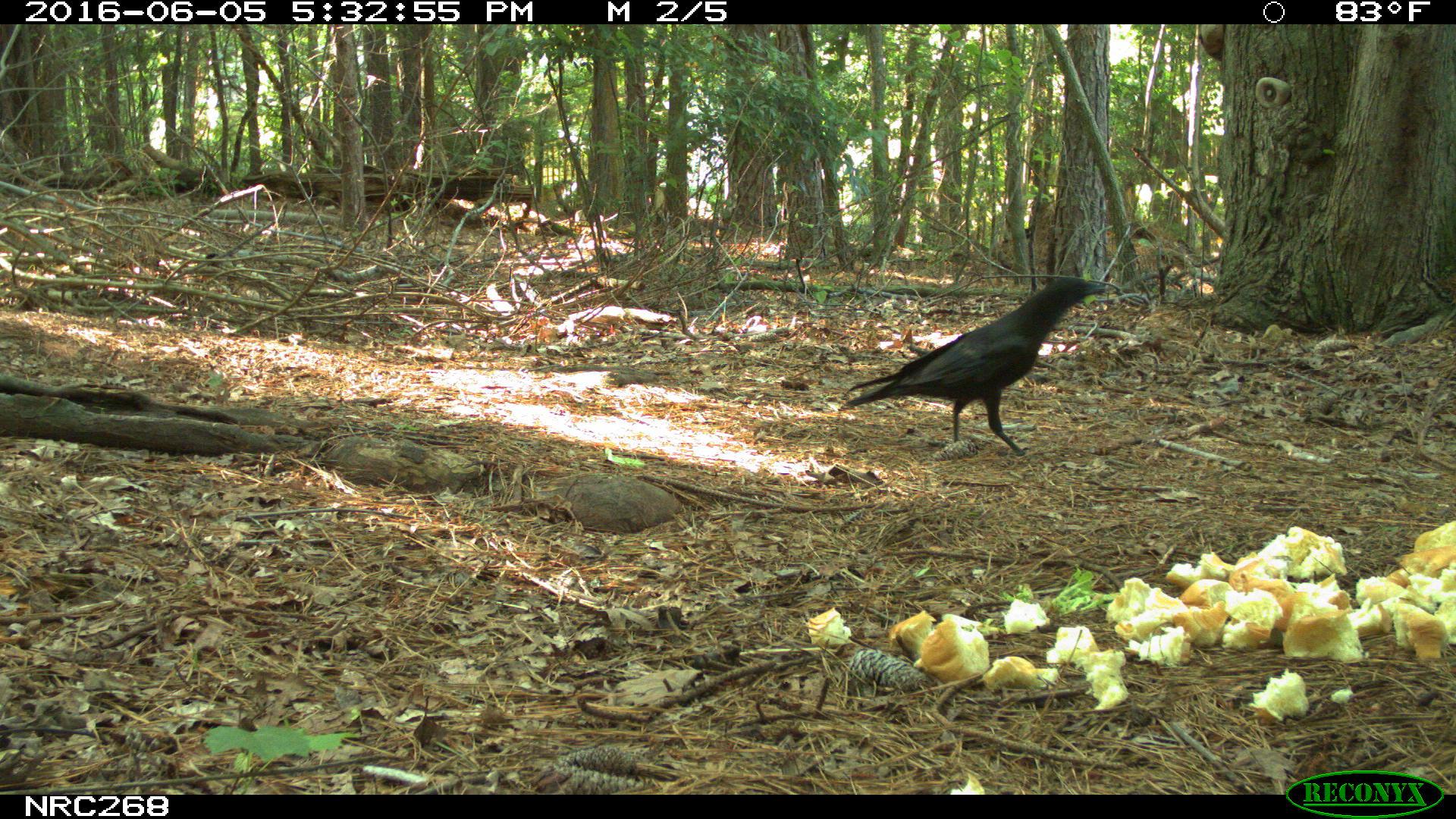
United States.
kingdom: Animalia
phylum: Chordata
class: Aves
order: Passeriformes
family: Corvidae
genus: Corvus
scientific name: Corvus brachyrhynchos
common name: american crow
American Crow (Corvus brachyrhynchos).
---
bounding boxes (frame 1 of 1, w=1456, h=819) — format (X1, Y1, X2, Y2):
American Crow: (840, 274, 1097, 459)